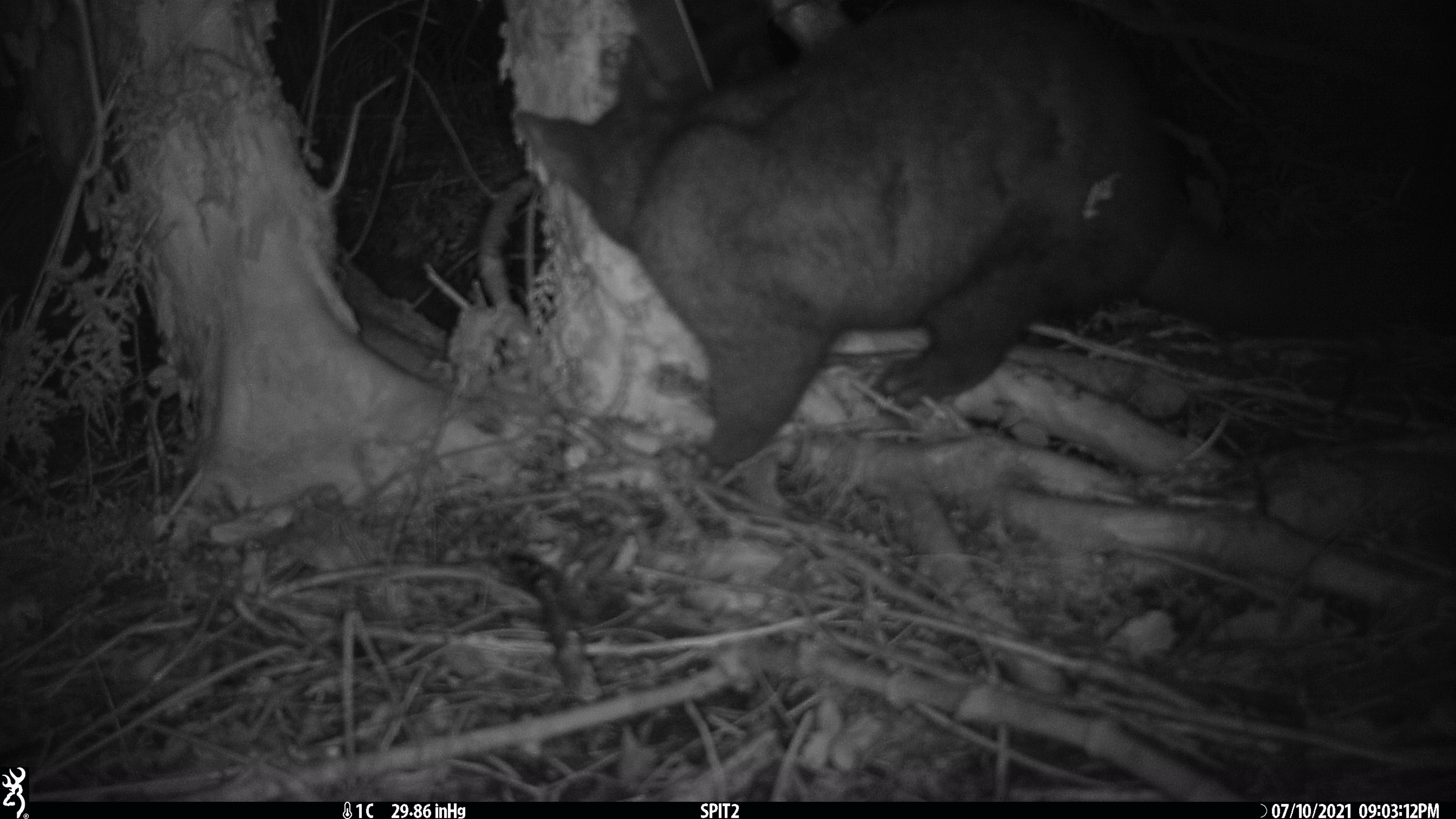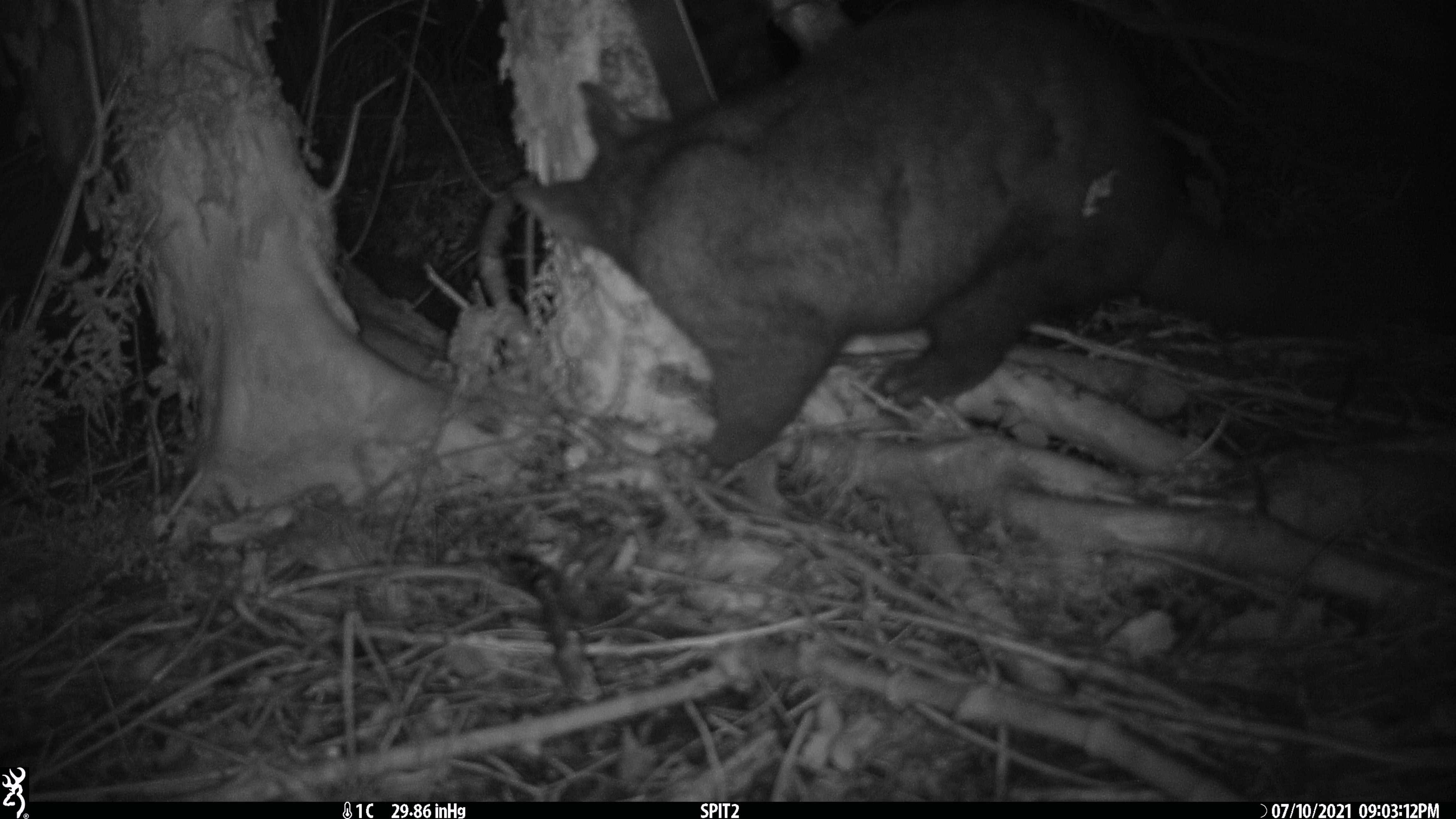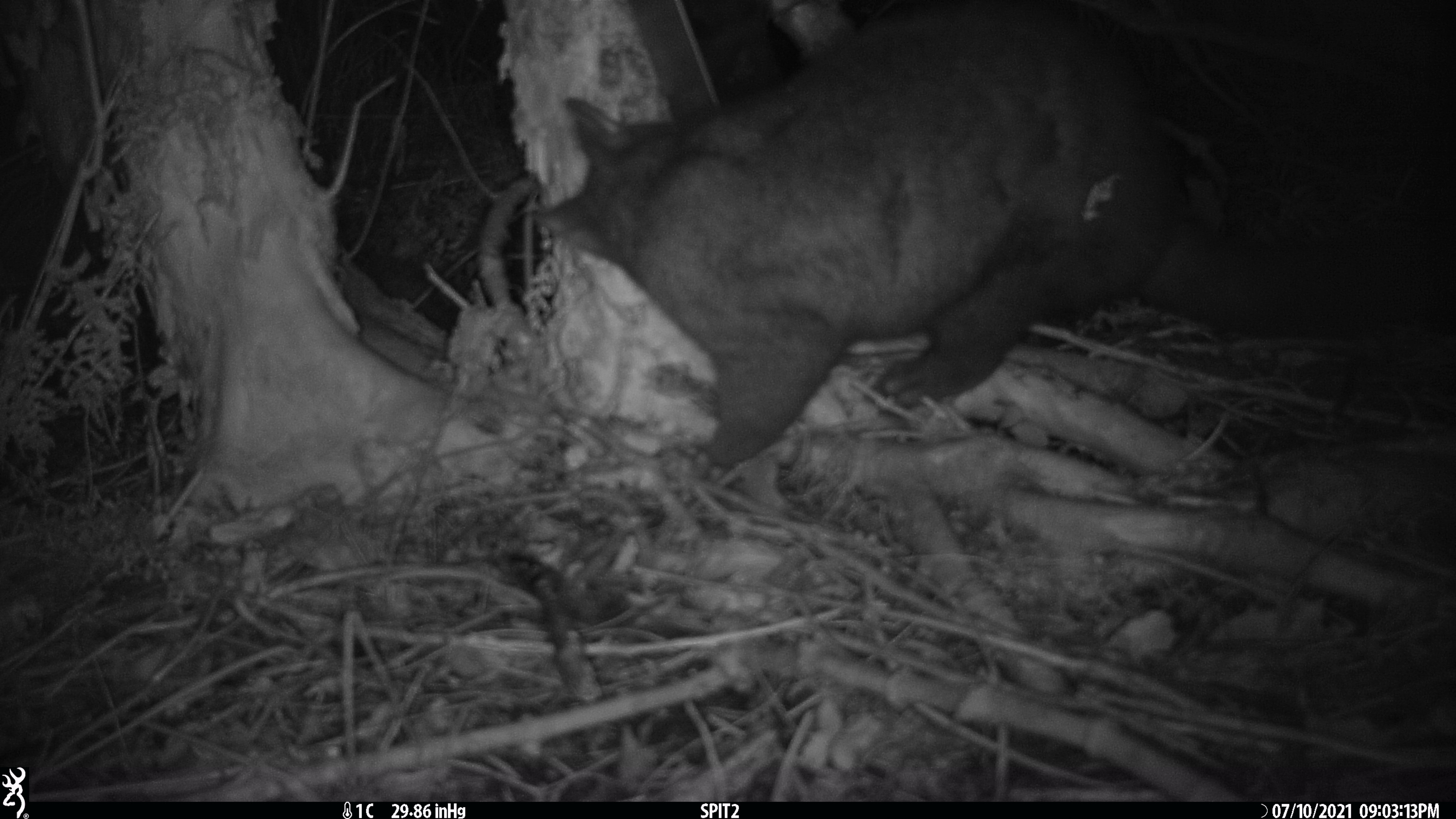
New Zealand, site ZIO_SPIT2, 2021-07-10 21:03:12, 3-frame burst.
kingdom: Animalia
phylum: Chordata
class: Mammalia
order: Diprotodontia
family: Phalangeridae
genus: Trichosurus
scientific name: Trichosurus vulpecula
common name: common brushtail possum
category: possum